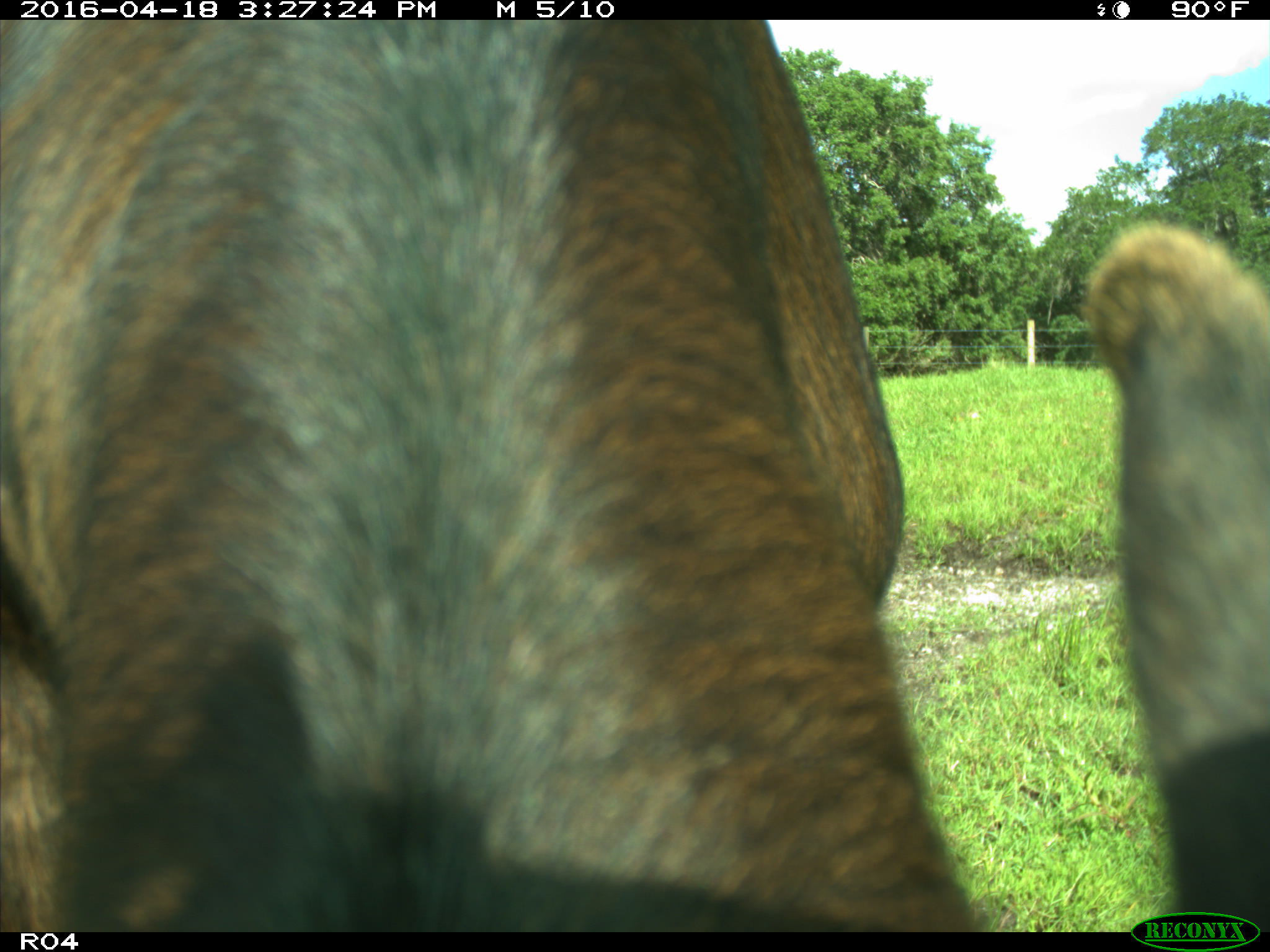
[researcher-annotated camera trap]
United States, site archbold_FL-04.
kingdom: Animalia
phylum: Chordata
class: Mammalia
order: Artiodactyla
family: Bovidae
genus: Bos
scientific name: Bos taurus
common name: domestic cow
Bos taurus (domestic cow).